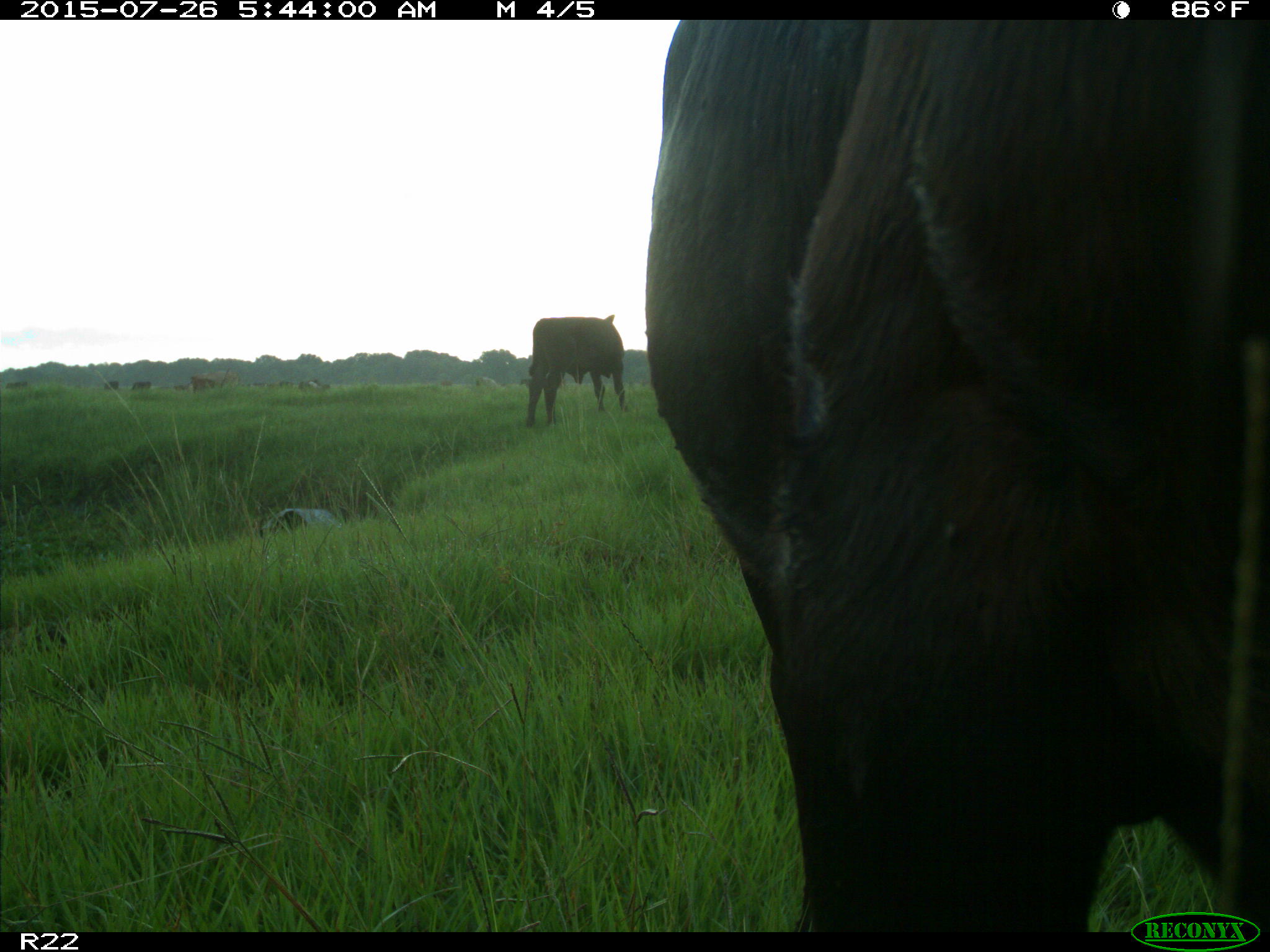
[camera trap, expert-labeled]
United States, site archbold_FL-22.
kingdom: Animalia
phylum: Chordata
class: Mammalia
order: Artiodactyla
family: Bovidae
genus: Bos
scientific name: Bos taurus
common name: domestic cow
Bos taurus (domestic cow).